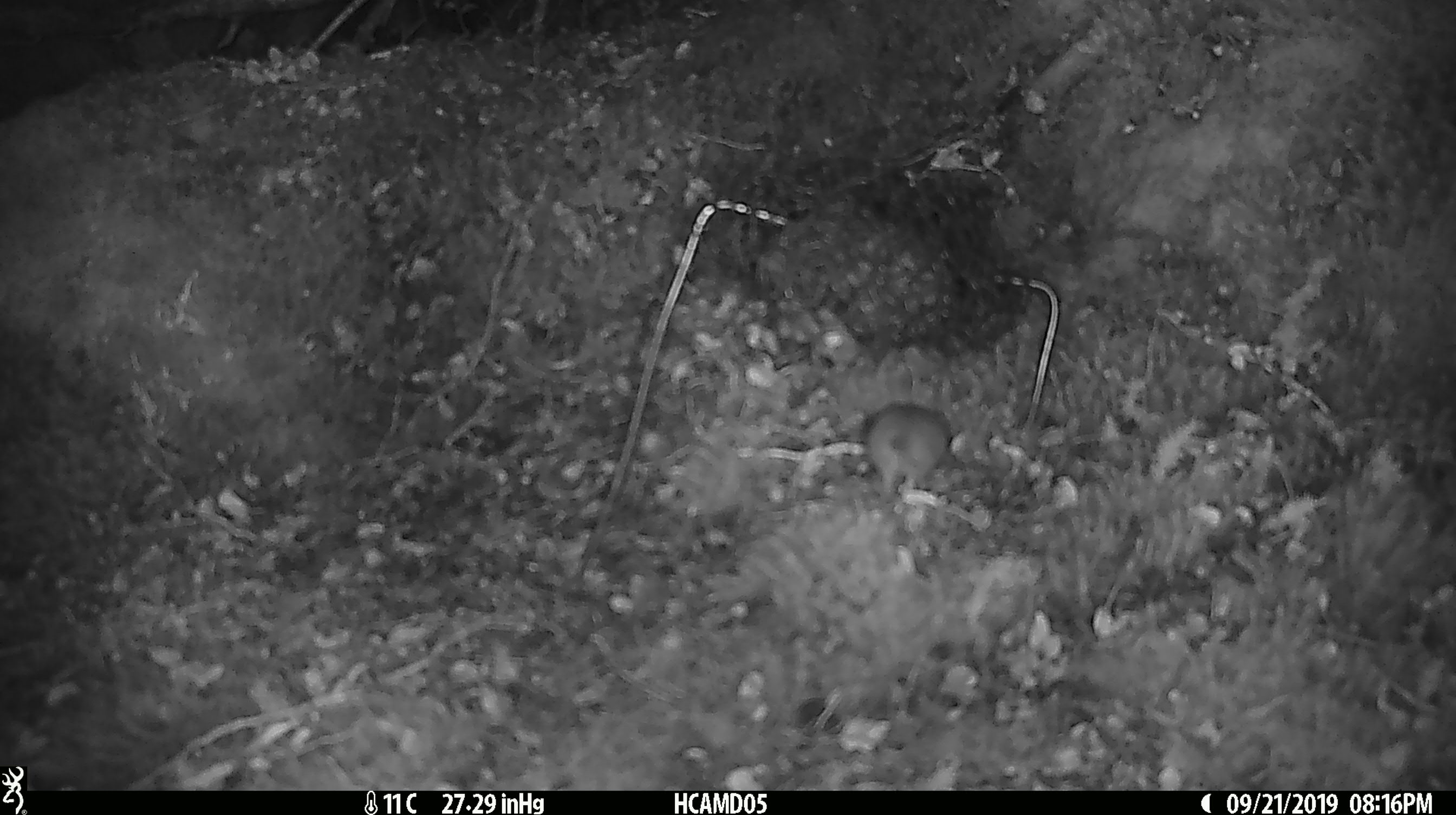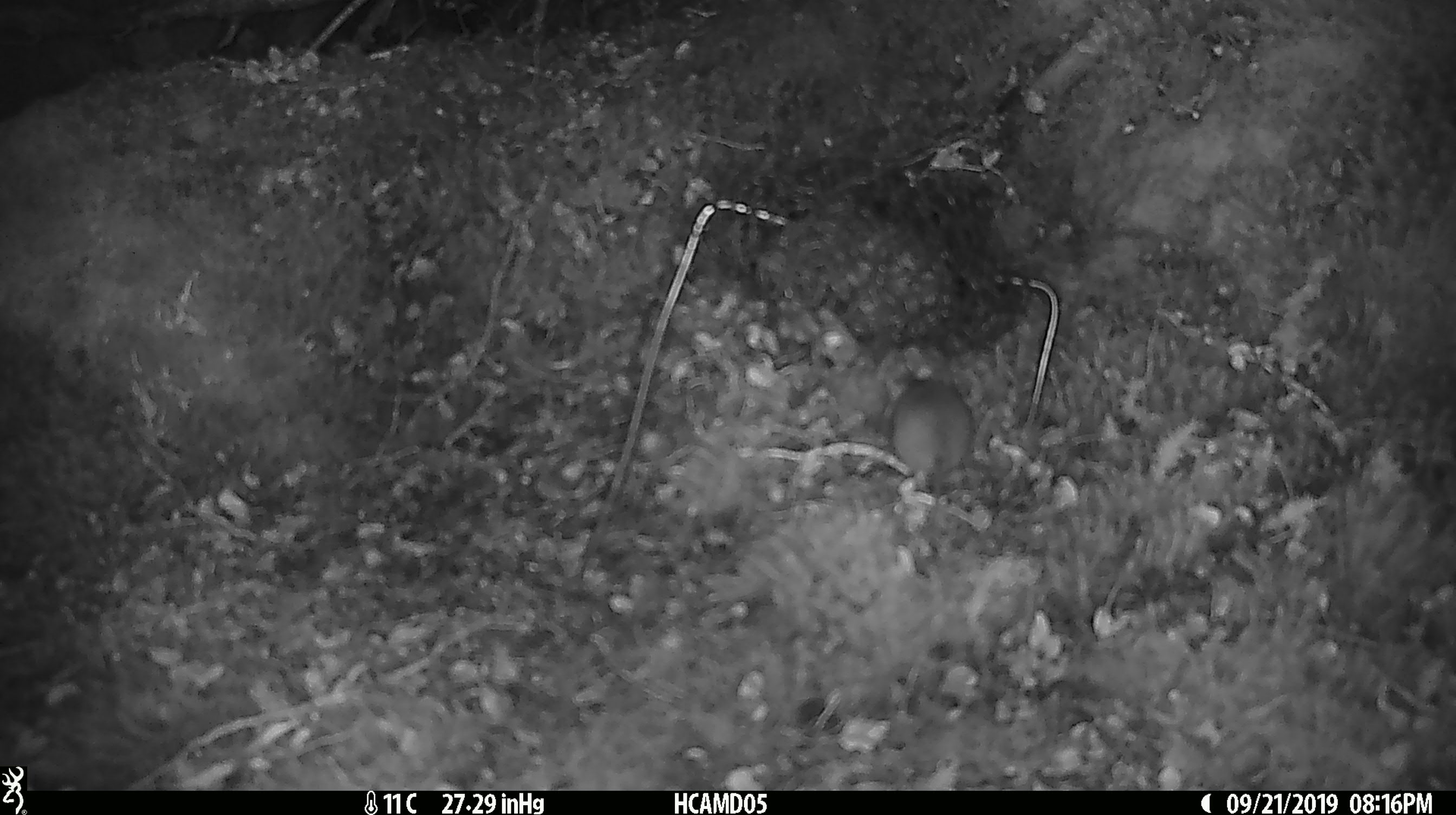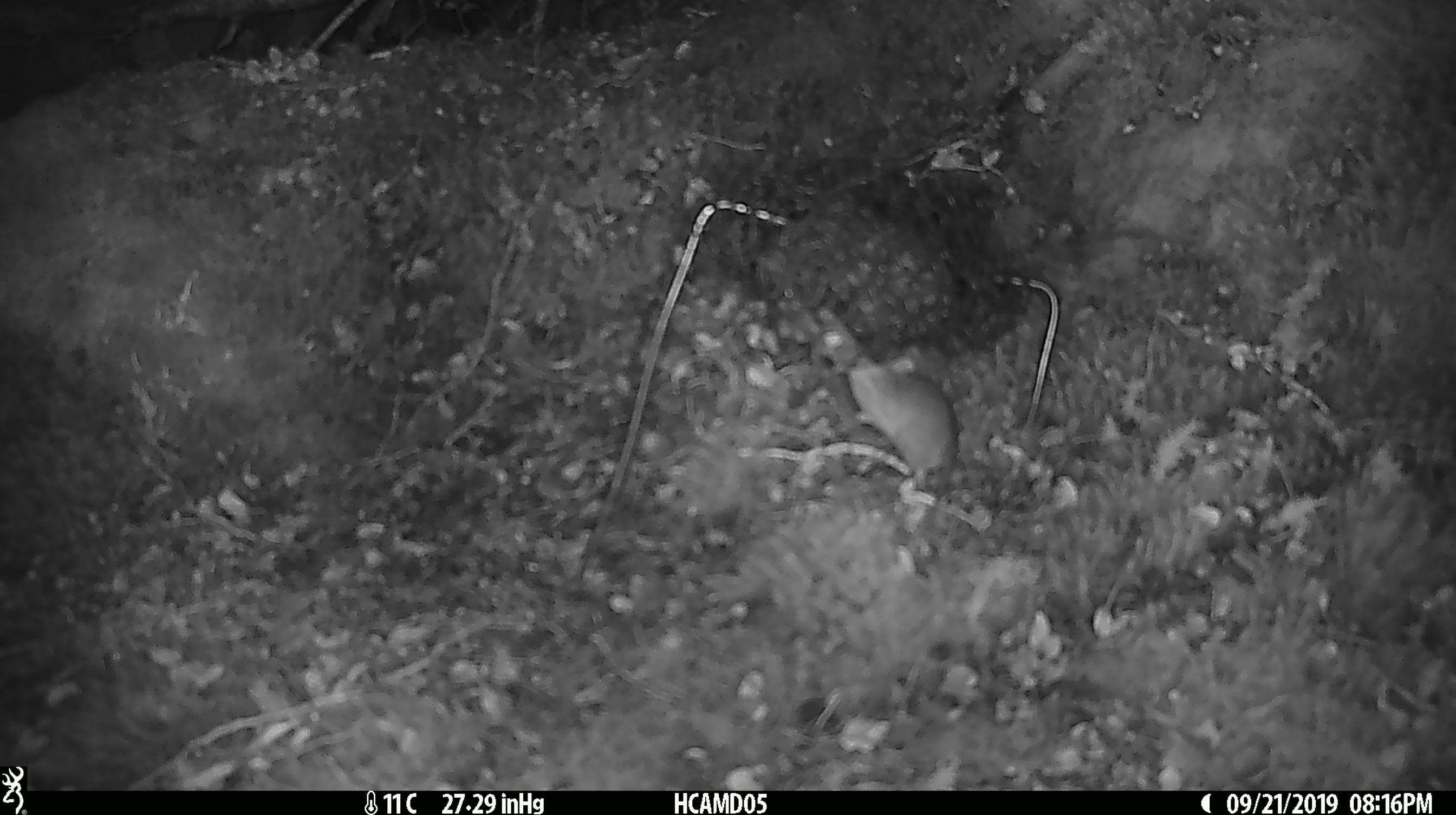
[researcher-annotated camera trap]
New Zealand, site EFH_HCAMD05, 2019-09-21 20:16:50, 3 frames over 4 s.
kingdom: Animalia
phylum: Chordata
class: Mammalia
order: Rodentia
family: Muridae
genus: Mus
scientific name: Mus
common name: mouse